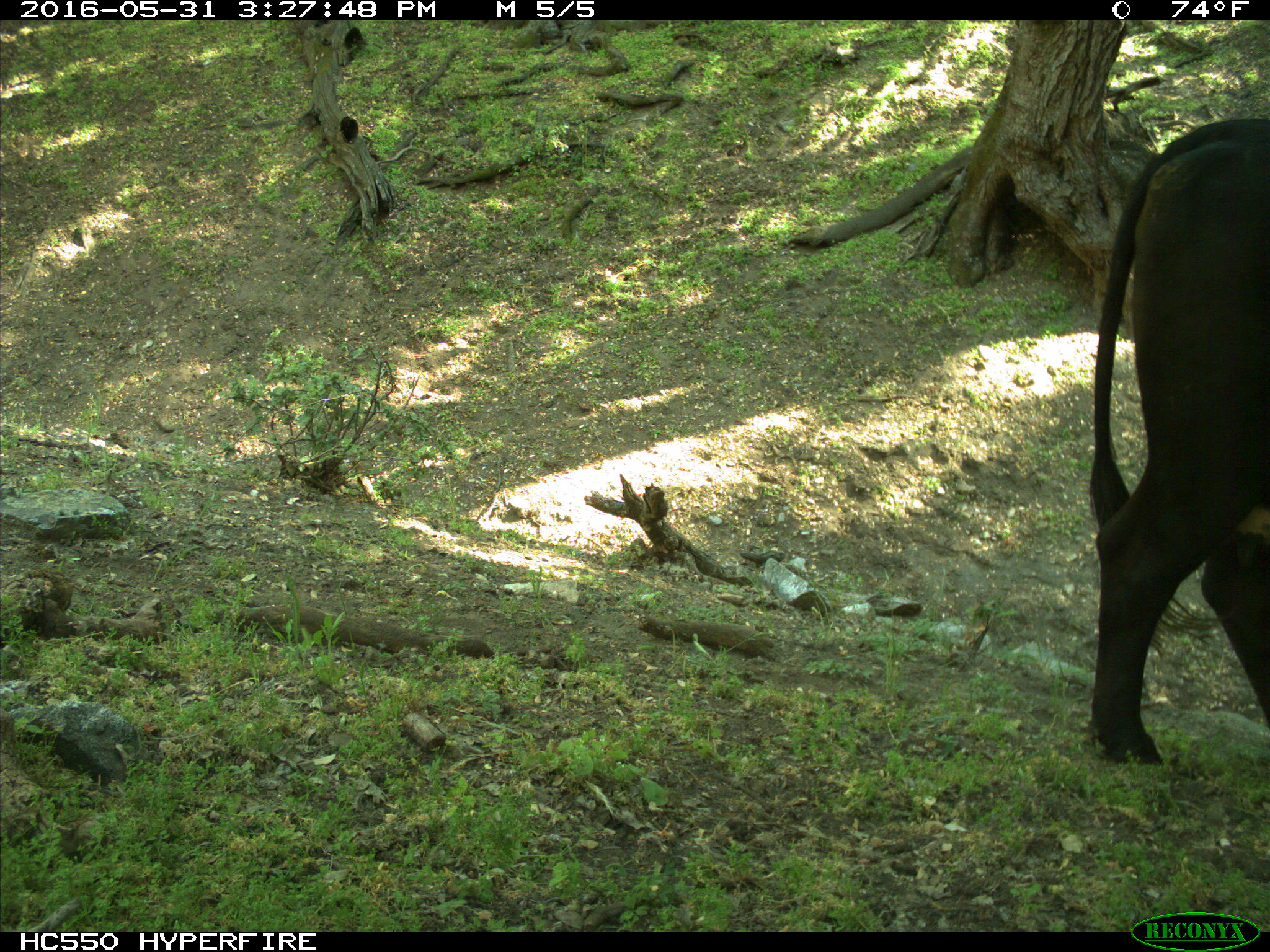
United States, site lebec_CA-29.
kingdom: Animalia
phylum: Chordata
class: Mammalia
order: Artiodactyla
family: Bovidae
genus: Bos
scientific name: Bos taurus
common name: domestic cow